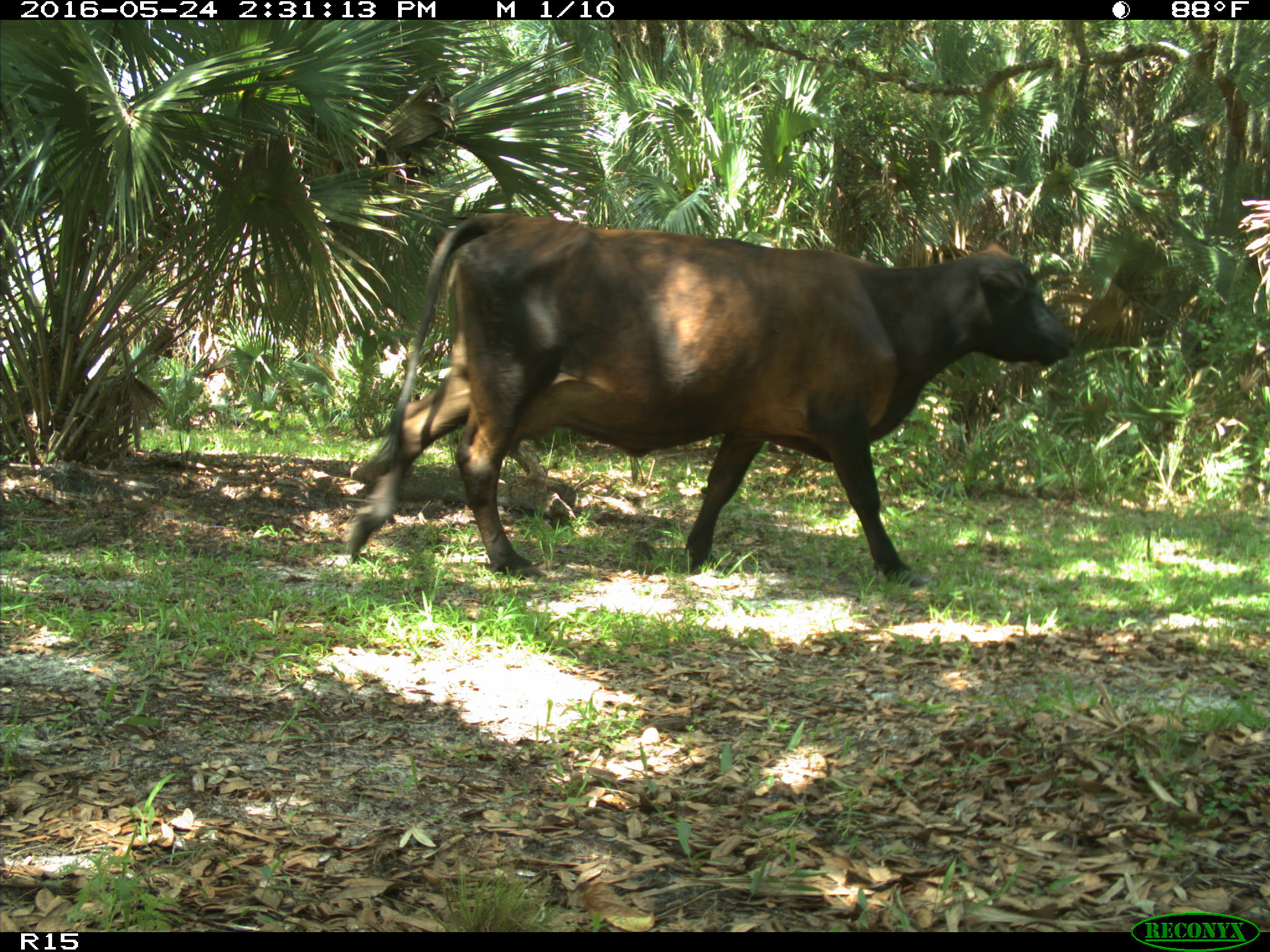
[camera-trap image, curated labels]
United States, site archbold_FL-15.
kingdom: Animalia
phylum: Chordata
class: Mammalia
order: Artiodactyla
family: Bovidae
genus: Bos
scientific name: Bos taurus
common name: domestic cow